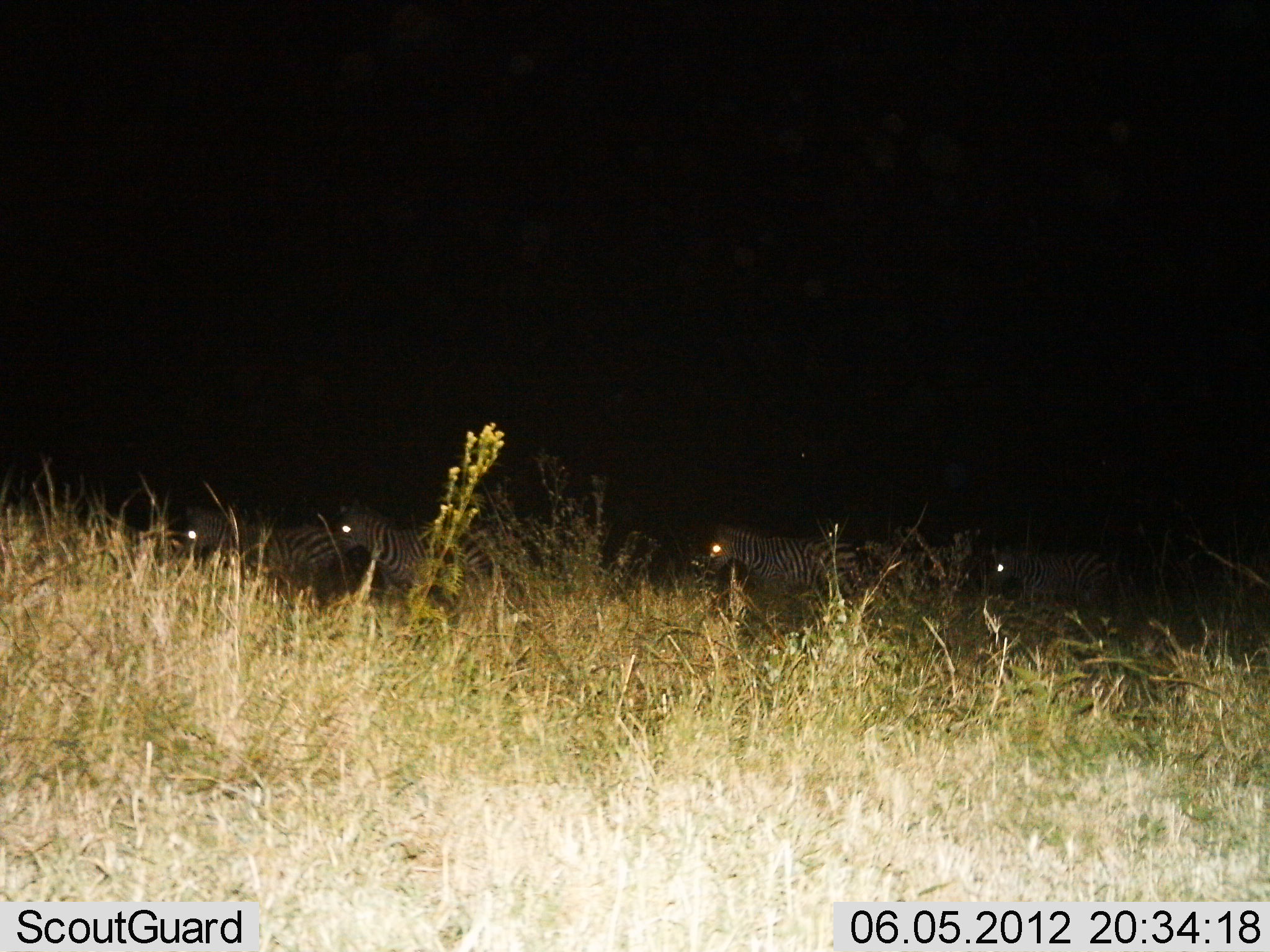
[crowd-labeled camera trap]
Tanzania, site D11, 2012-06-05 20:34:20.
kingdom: Animalia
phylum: Chordata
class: Mammalia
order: Perissodactyla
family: Equidae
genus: Equus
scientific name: Equus quagga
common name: plains zebra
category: zebra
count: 4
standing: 60%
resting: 0%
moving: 40%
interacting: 0%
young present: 0%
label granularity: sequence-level